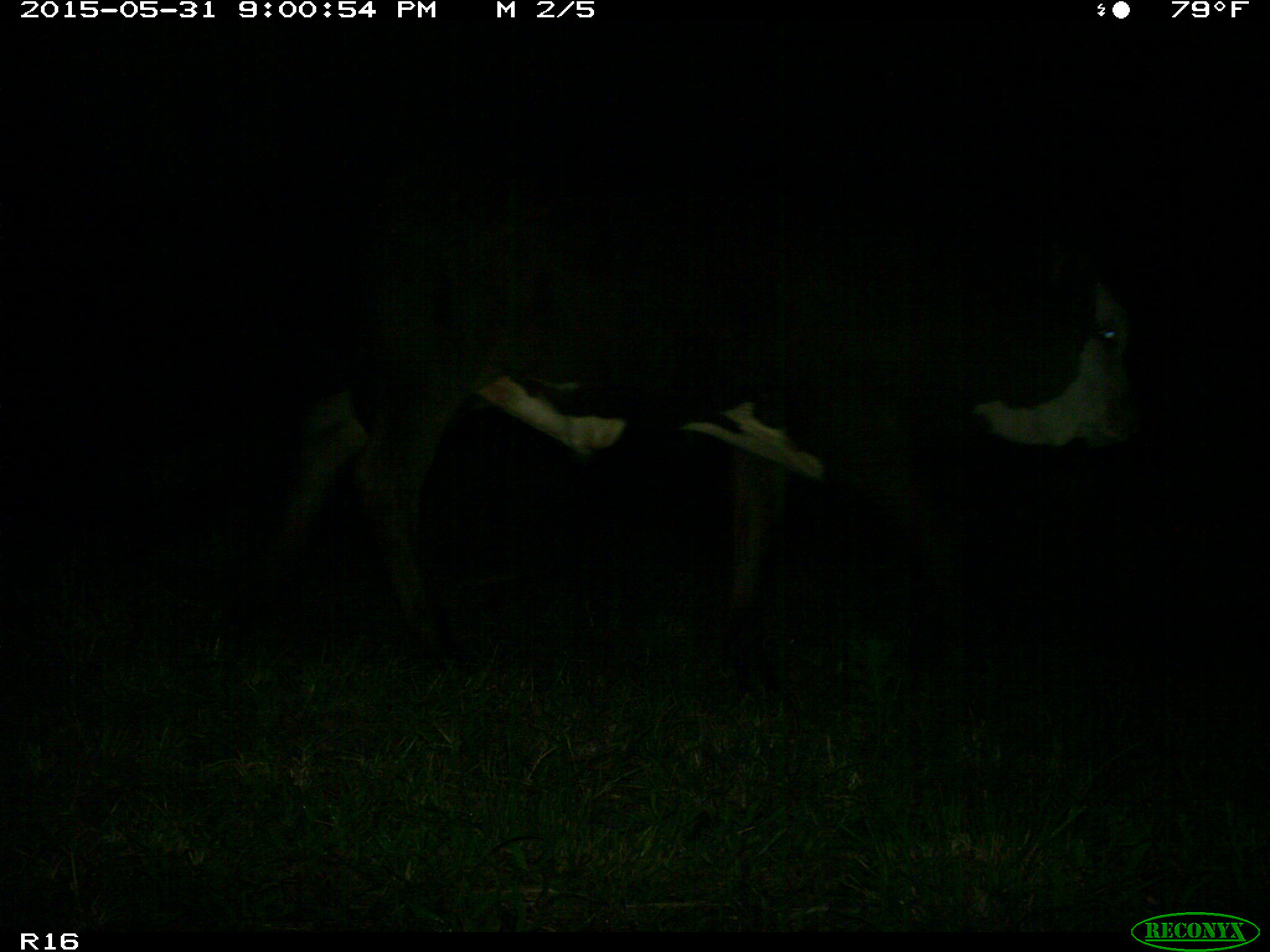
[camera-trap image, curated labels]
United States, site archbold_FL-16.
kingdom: Animalia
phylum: Chordata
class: Mammalia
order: Artiodactyla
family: Bovidae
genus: Bos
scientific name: Bos taurus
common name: domestic cow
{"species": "Bos taurus (domestic cow)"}